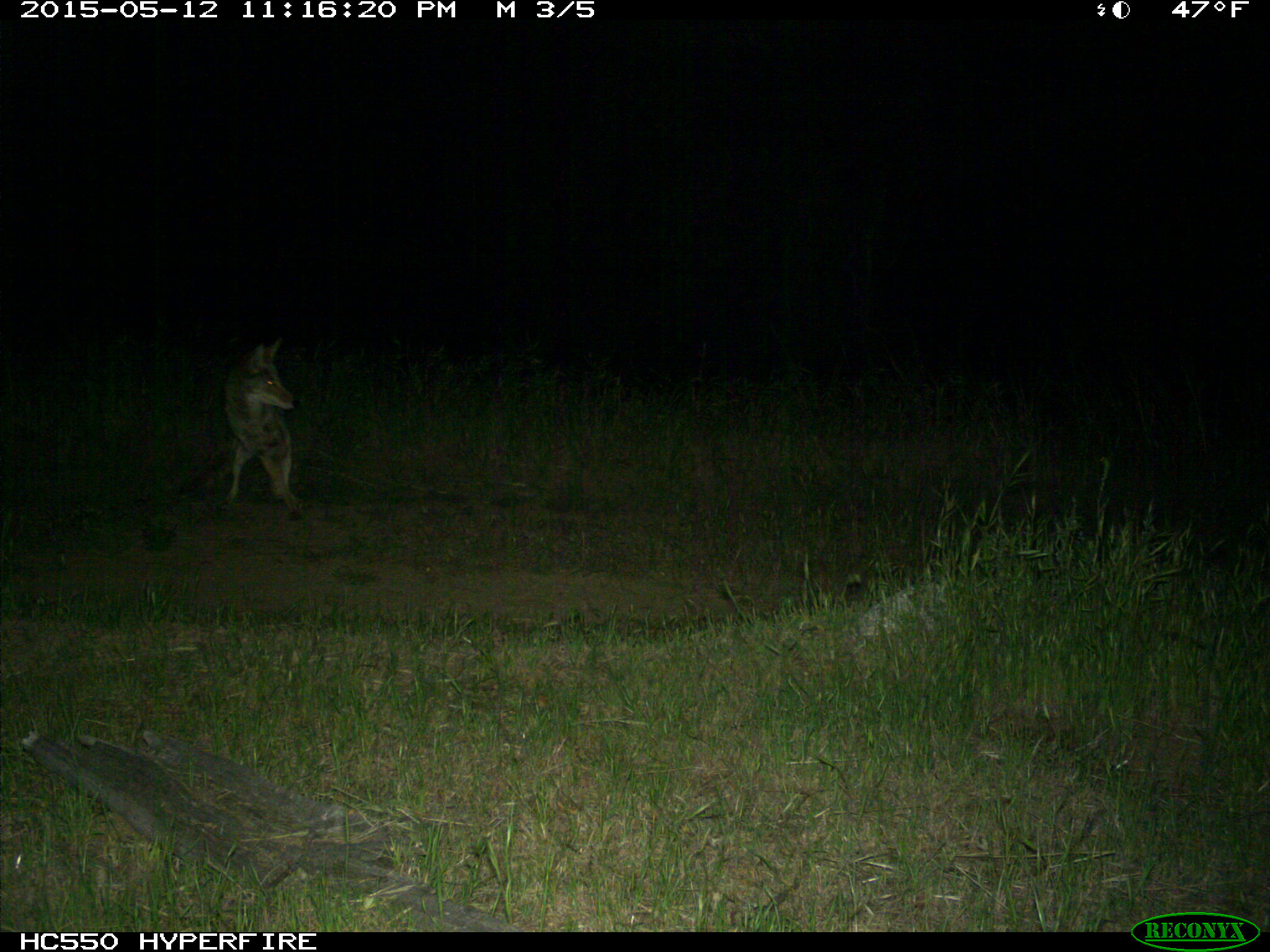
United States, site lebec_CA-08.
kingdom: Animalia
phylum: Chordata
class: Mammalia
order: Carnivora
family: Canidae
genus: Canis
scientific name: Canis latrans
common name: coyote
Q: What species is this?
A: Canis latrans (coyote).